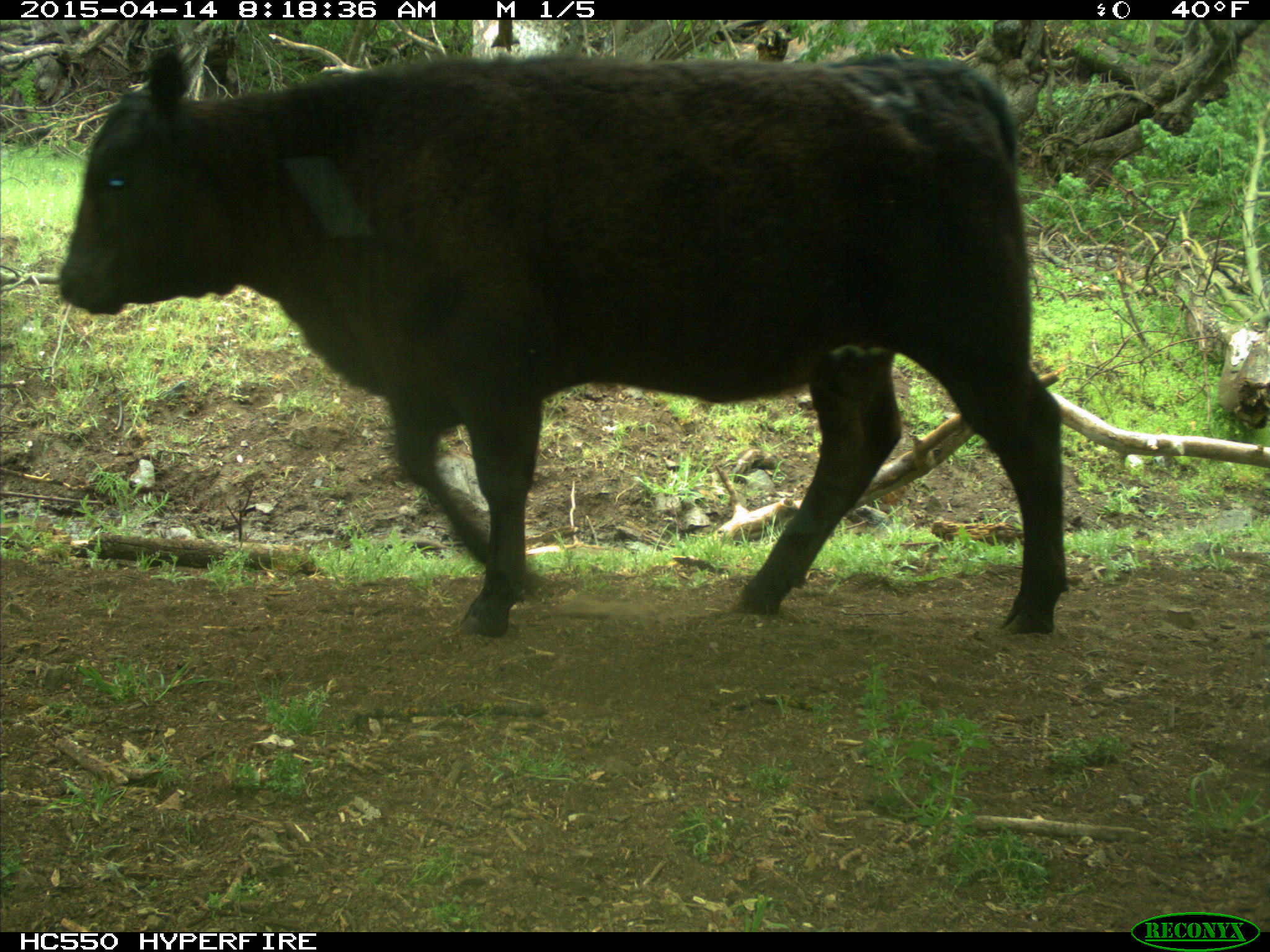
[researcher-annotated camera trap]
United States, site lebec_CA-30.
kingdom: Animalia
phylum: Chordata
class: Mammalia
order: Artiodactyla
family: Bovidae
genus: Bos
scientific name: Bos taurus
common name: domestic cow